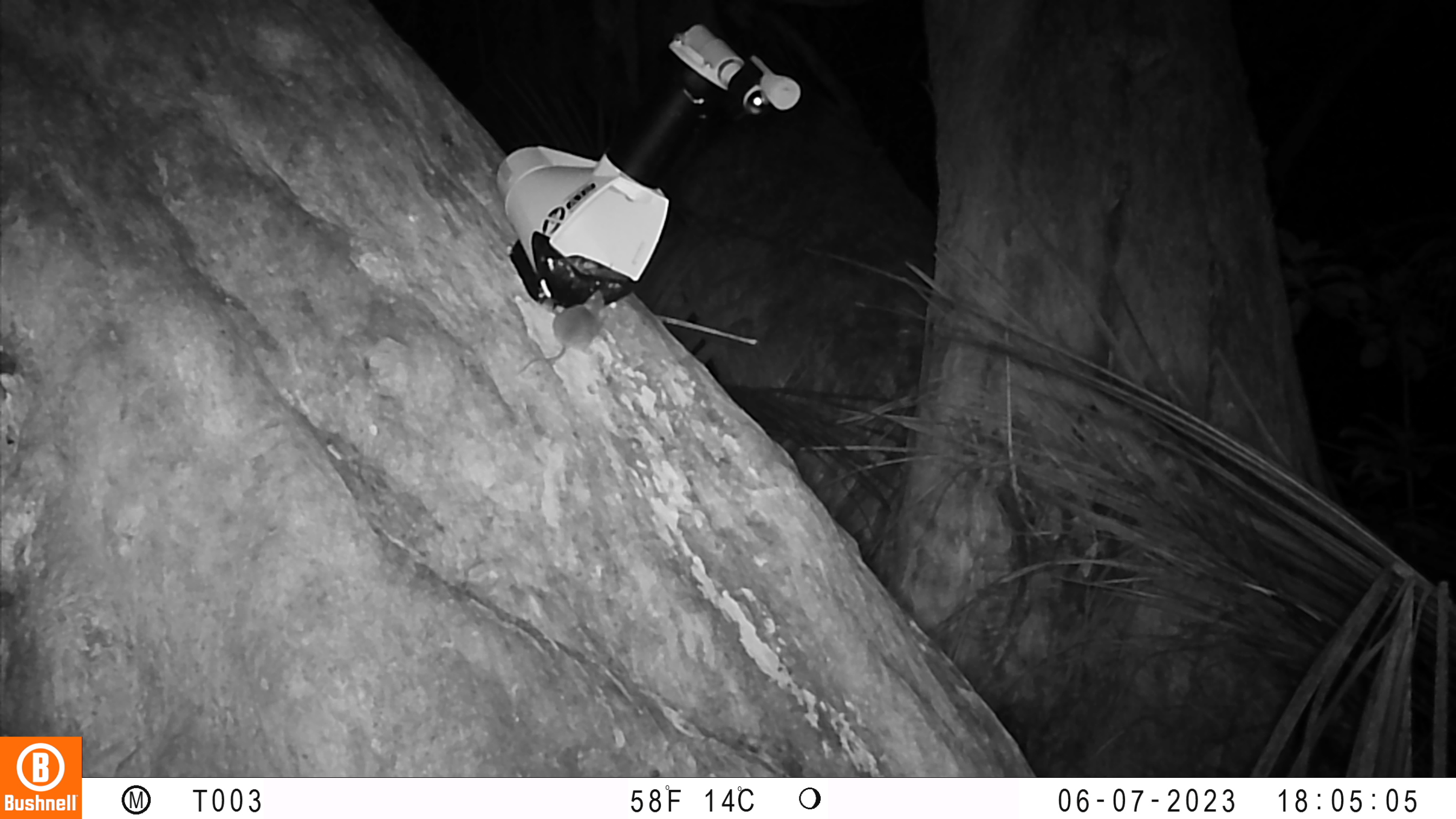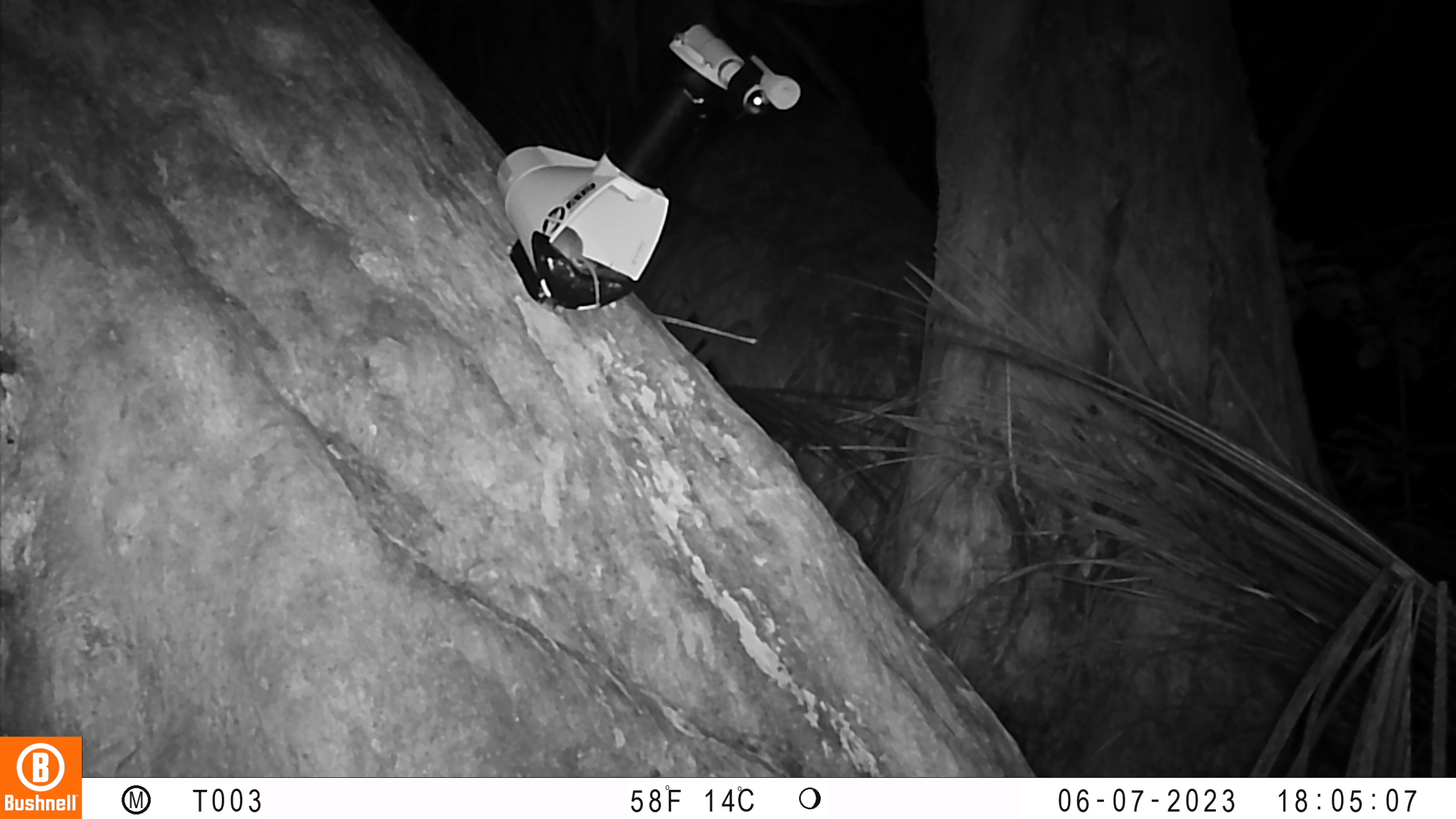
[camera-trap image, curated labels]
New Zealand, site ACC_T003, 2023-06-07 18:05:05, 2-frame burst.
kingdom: Animalia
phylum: Chordata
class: Mammalia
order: Rodentia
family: Muridae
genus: Mus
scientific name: Mus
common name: mouse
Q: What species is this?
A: Mouse (Mus).